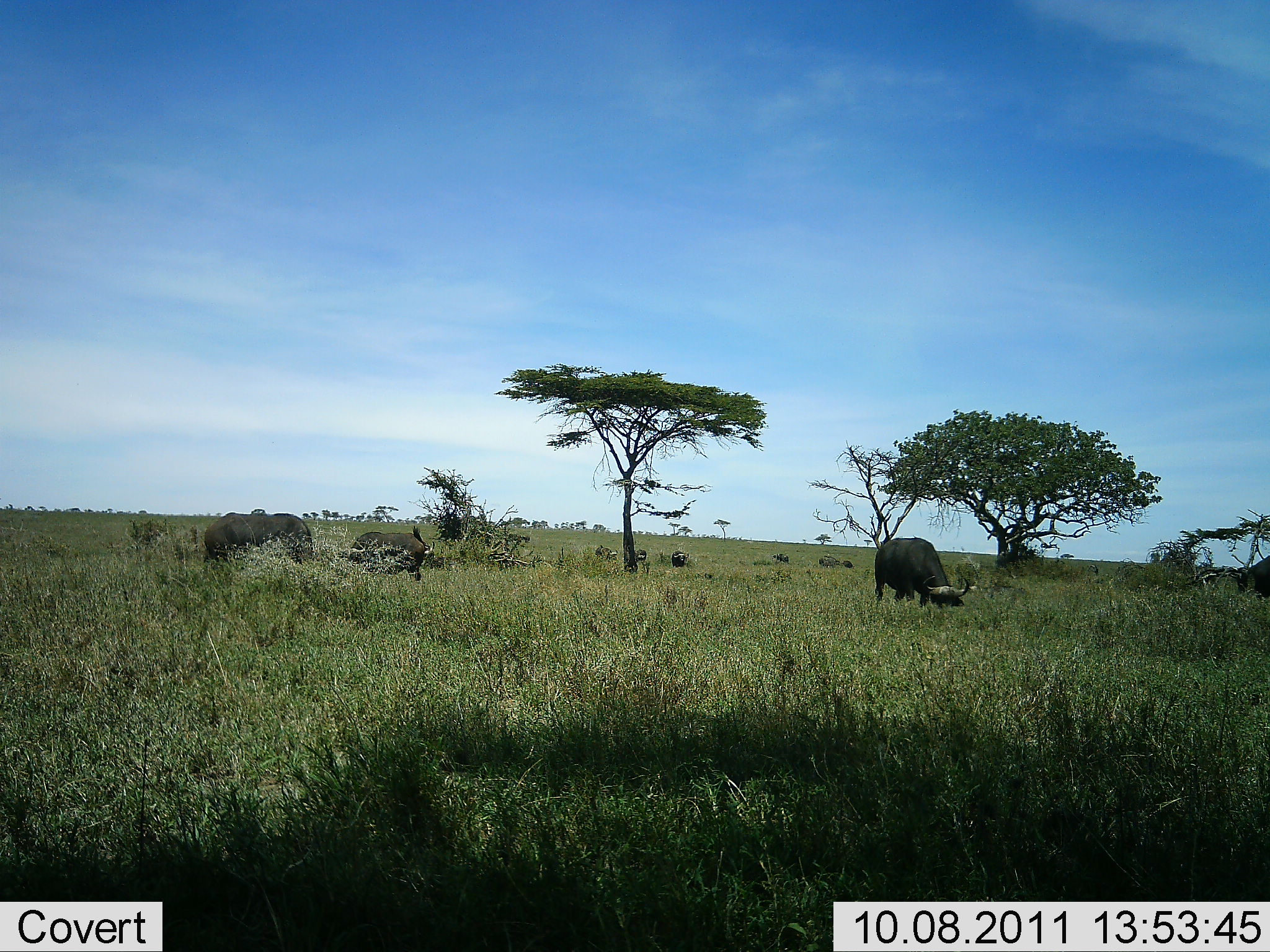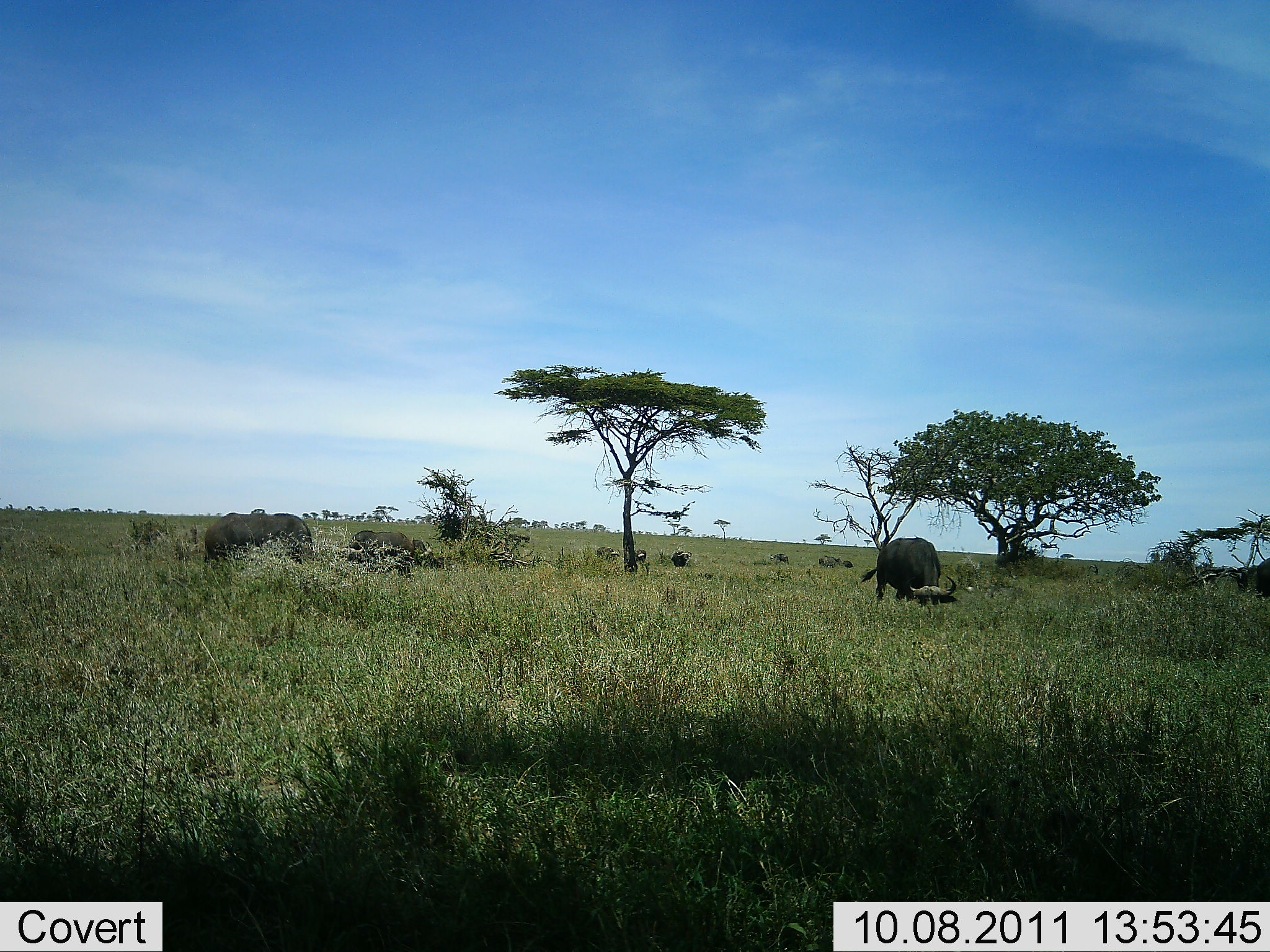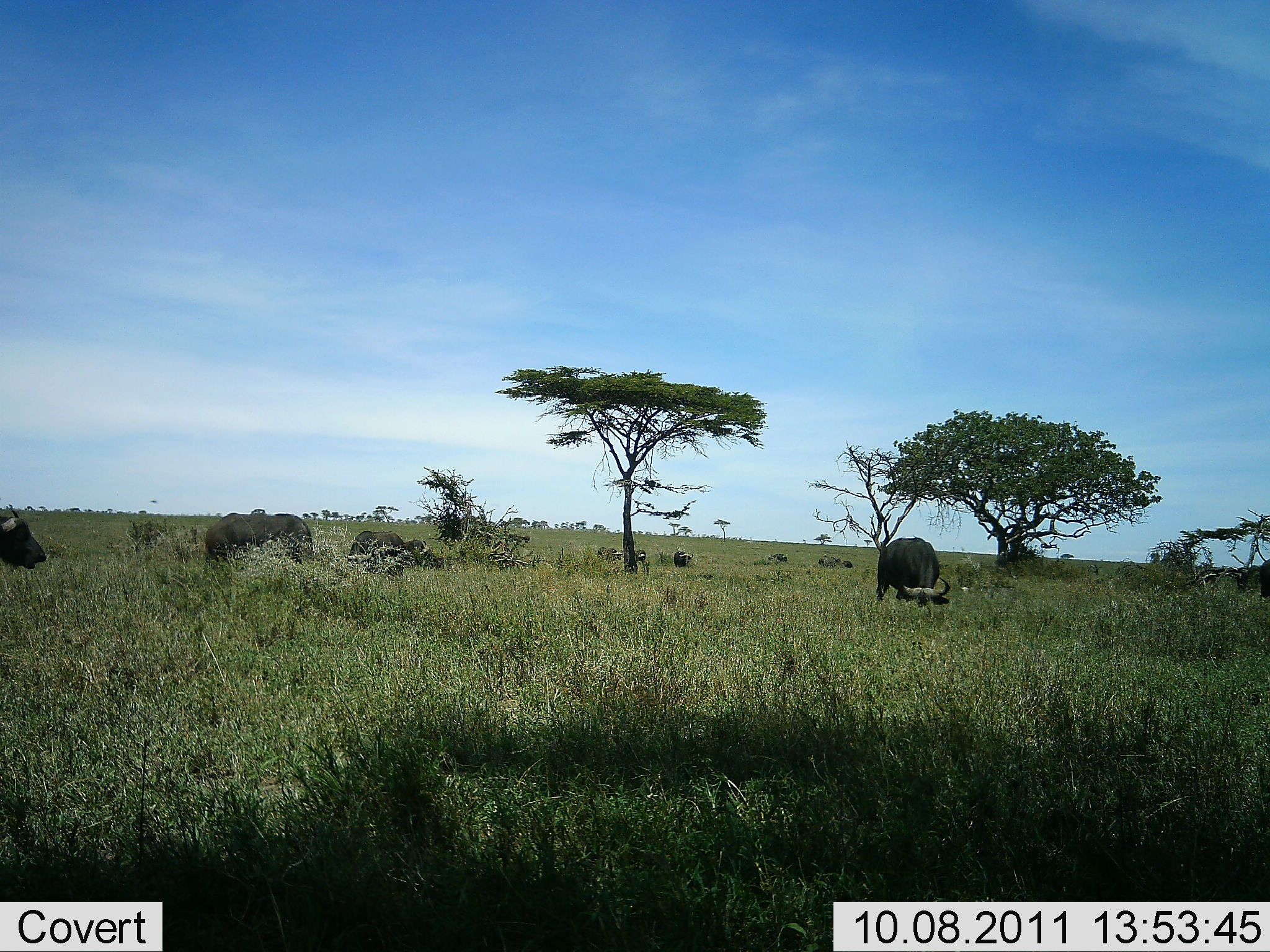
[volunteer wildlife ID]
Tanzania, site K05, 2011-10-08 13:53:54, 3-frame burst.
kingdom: Animalia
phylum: Chordata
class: Mammalia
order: Artiodactyla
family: Bovidae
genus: Syncerus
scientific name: Syncerus caffer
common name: cape buffalo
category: buffalo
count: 6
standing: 57%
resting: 0%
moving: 43%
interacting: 0%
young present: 0%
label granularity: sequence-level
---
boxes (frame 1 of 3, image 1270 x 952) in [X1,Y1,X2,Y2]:
animal: [871,533,971,611]; [201,509,314,575]; [338,526,429,581]; [1250,553,1270,599]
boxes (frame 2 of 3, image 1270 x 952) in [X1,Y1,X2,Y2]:
animal: [862,534,959,611]; [204,509,318,565]; [346,529,442,576]; [1254,556,1270,600]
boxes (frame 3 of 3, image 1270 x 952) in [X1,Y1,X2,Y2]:
animal: [205,510,314,569]; [875,537,952,615]; [347,528,444,581]; [0,511,46,572]; [1259,556,1270,599]